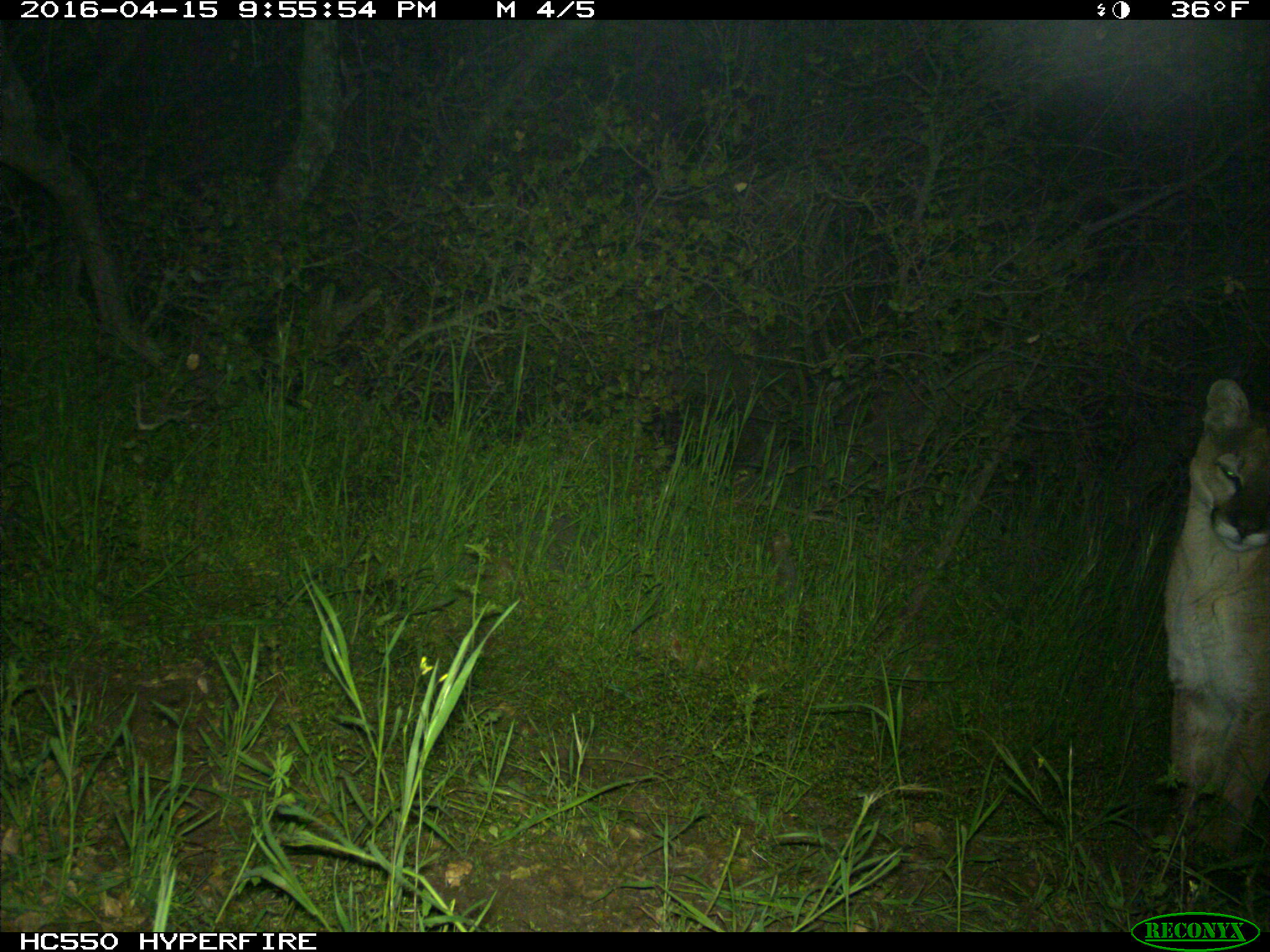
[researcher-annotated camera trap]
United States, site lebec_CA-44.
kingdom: Animalia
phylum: Chordata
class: Mammalia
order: Carnivora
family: Felidae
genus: Puma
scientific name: Puma concolor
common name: mountain lion